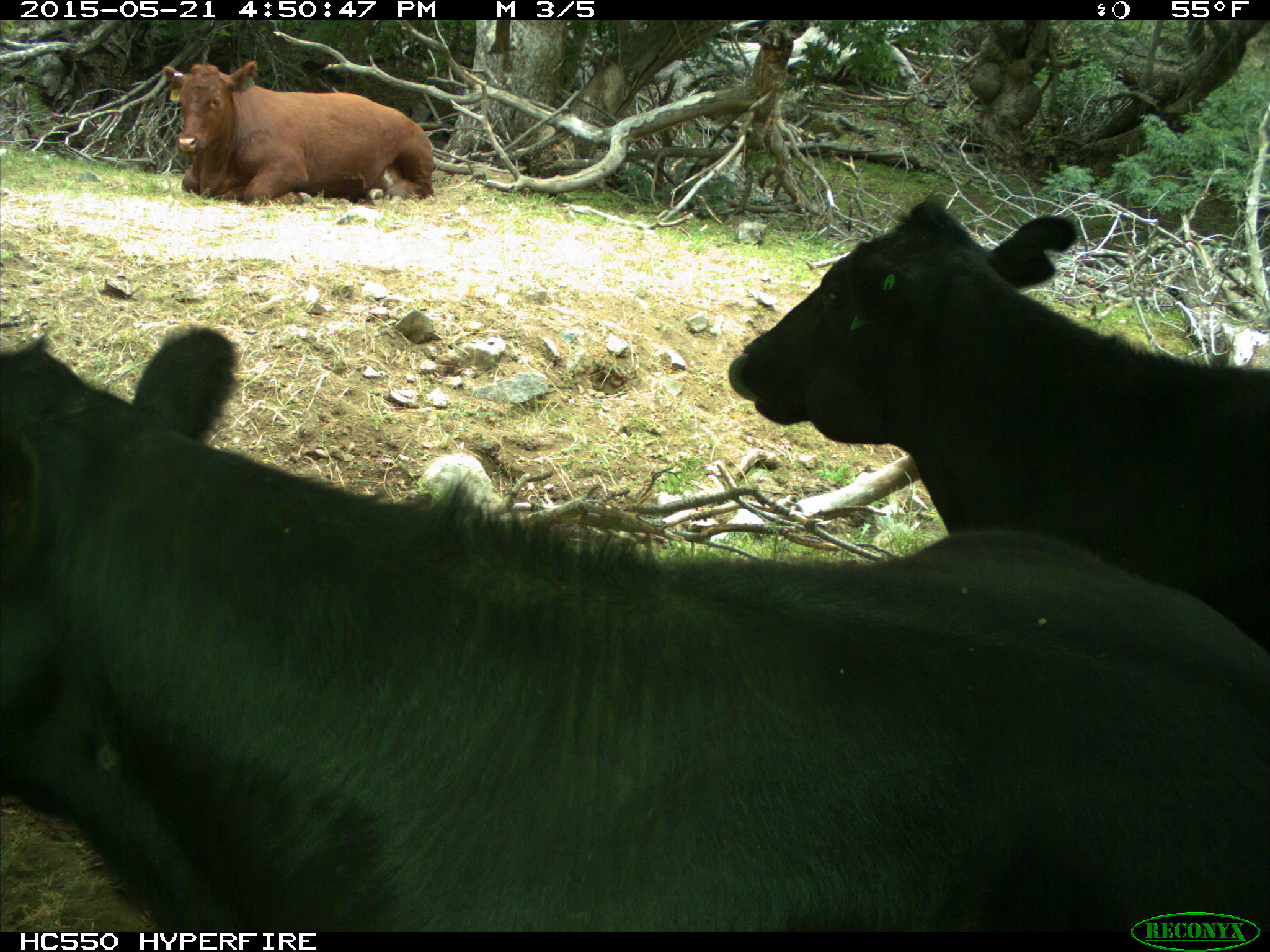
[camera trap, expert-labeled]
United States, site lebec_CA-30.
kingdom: Animalia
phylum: Chordata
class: Mammalia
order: Artiodactyla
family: Bovidae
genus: Bos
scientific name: Bos taurus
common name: domestic cow